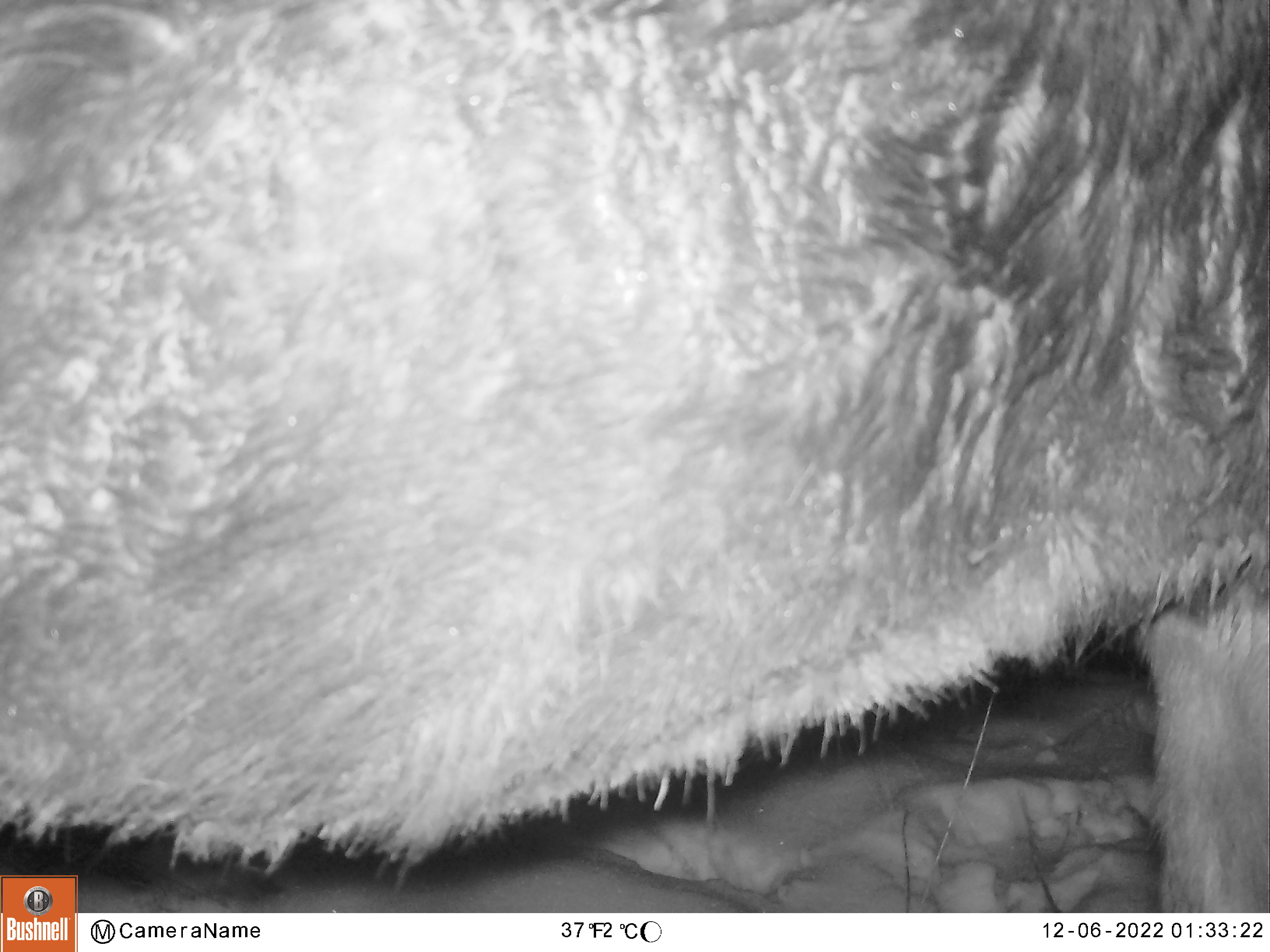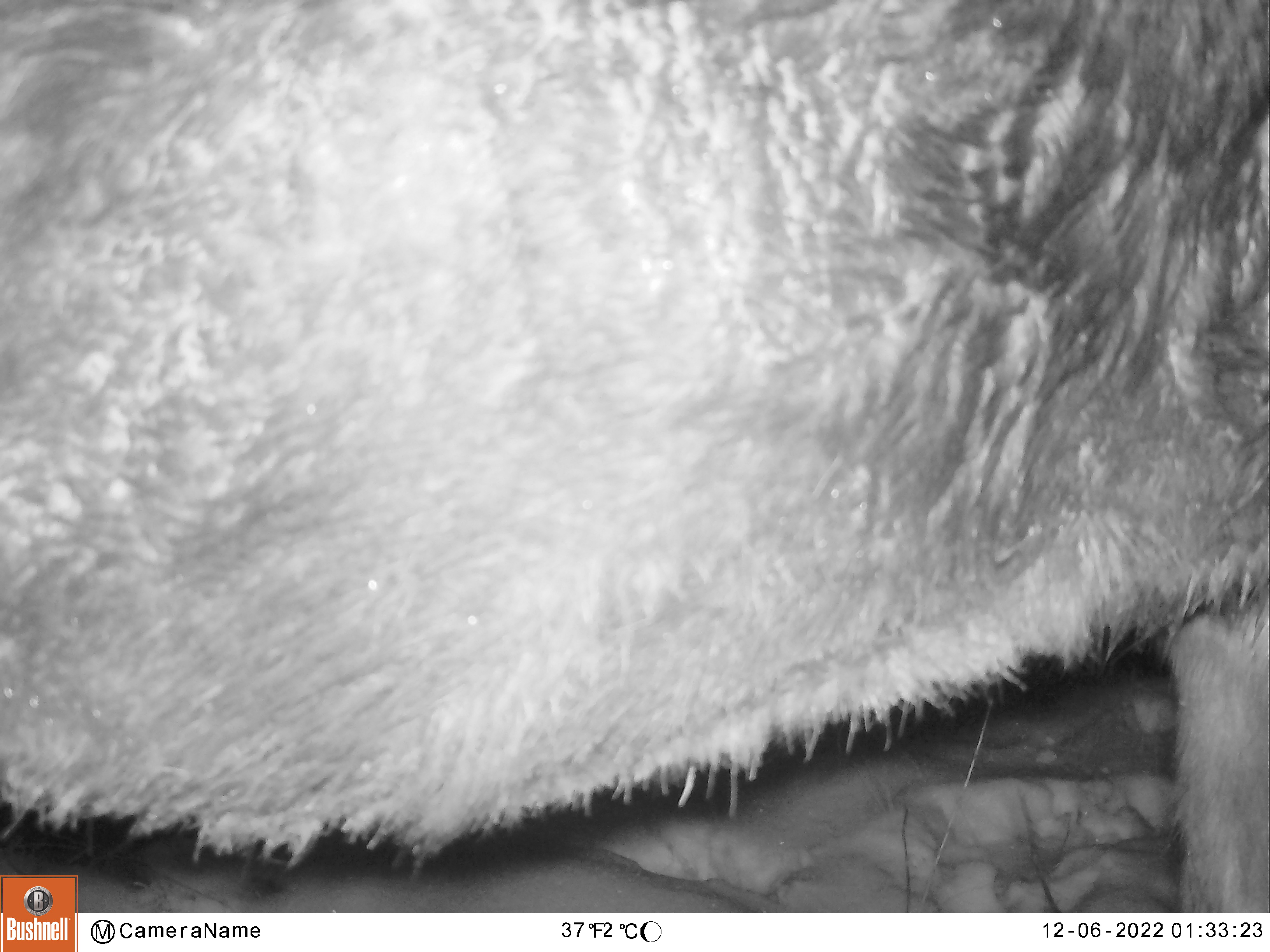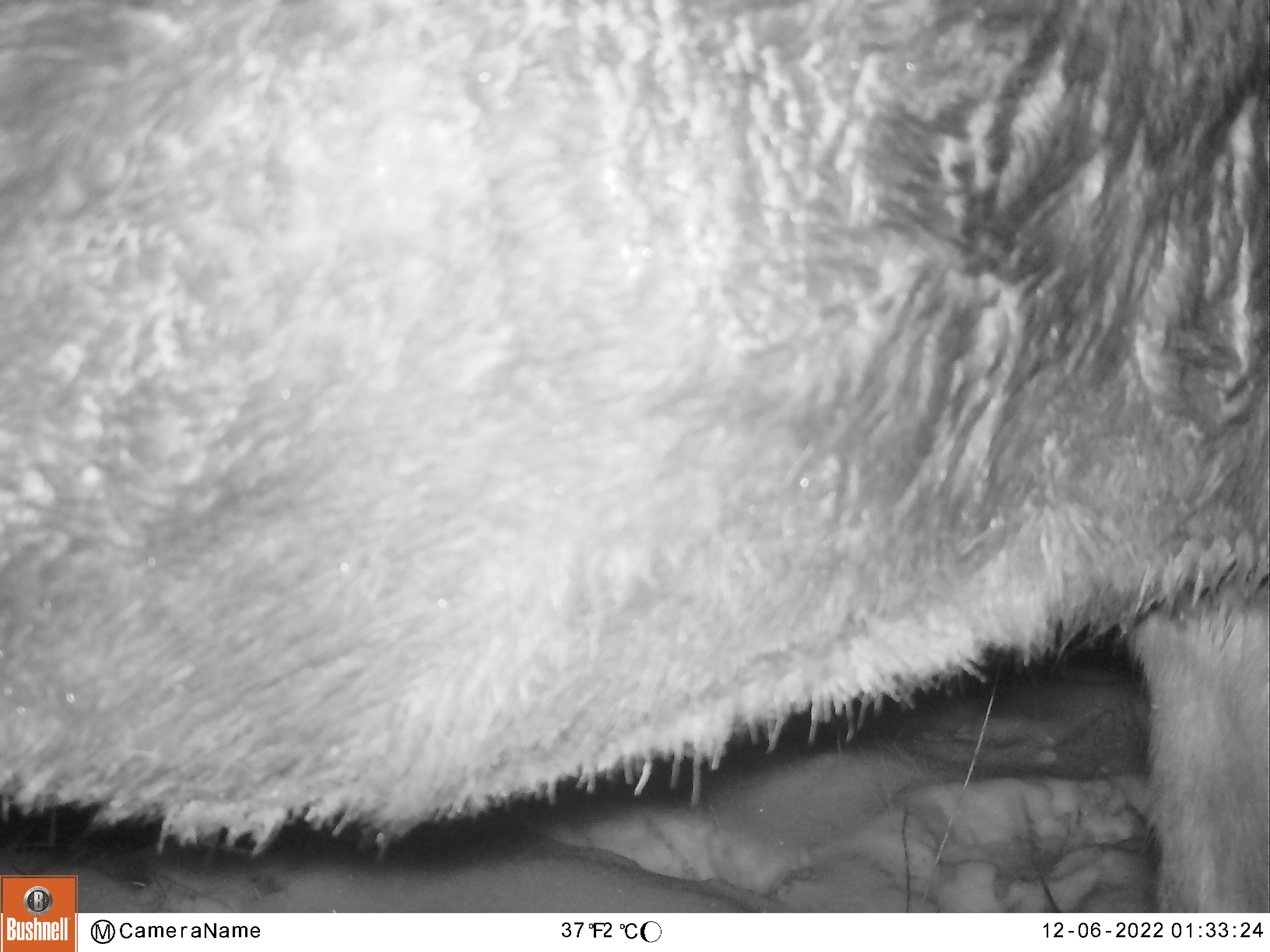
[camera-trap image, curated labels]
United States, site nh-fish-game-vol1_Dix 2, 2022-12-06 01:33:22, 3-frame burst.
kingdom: Animalia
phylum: Chordata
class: Mammalia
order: Artiodactyla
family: Cervidae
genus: Alces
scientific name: Alces alces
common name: moose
Moose (Alces alces).